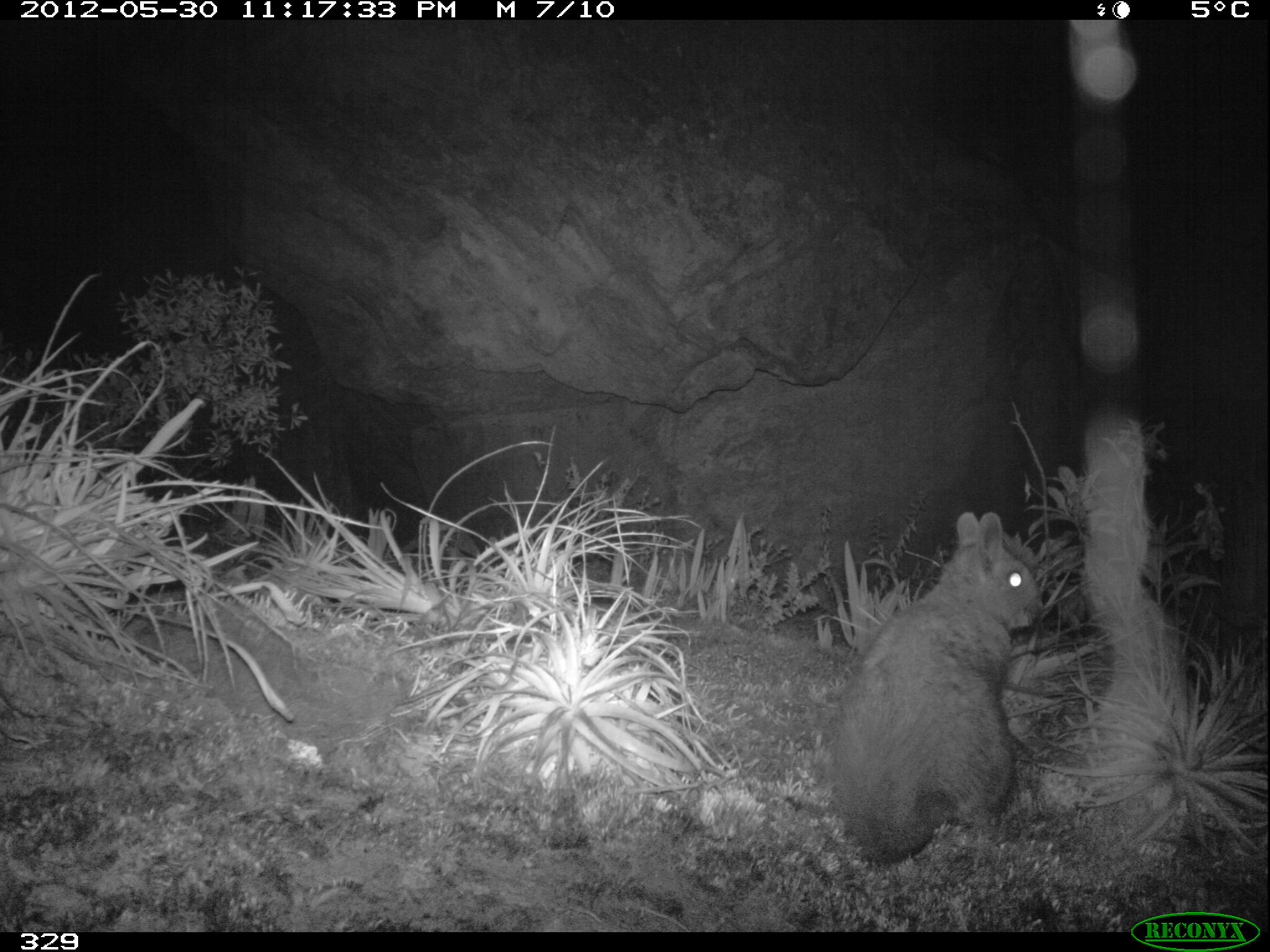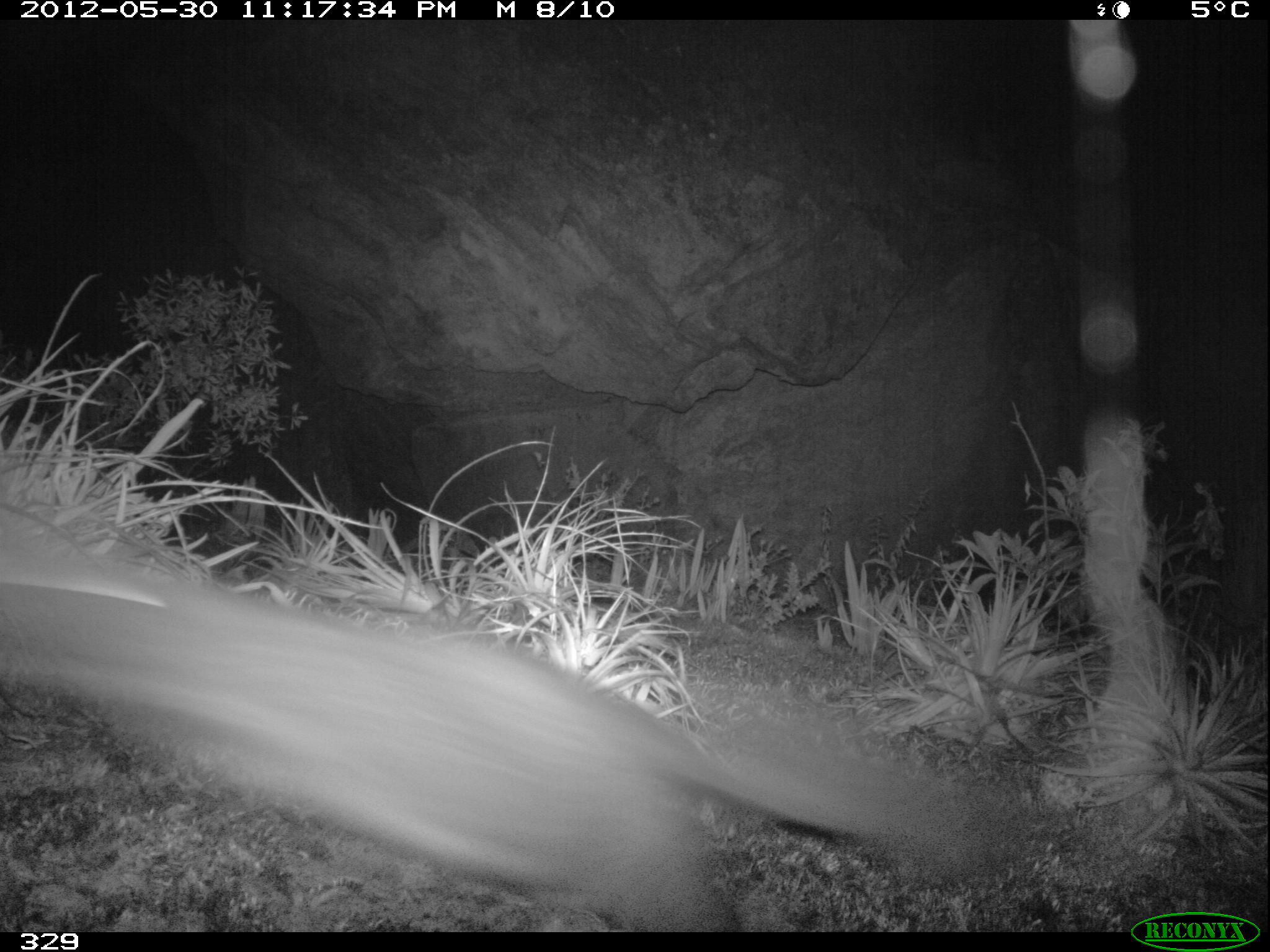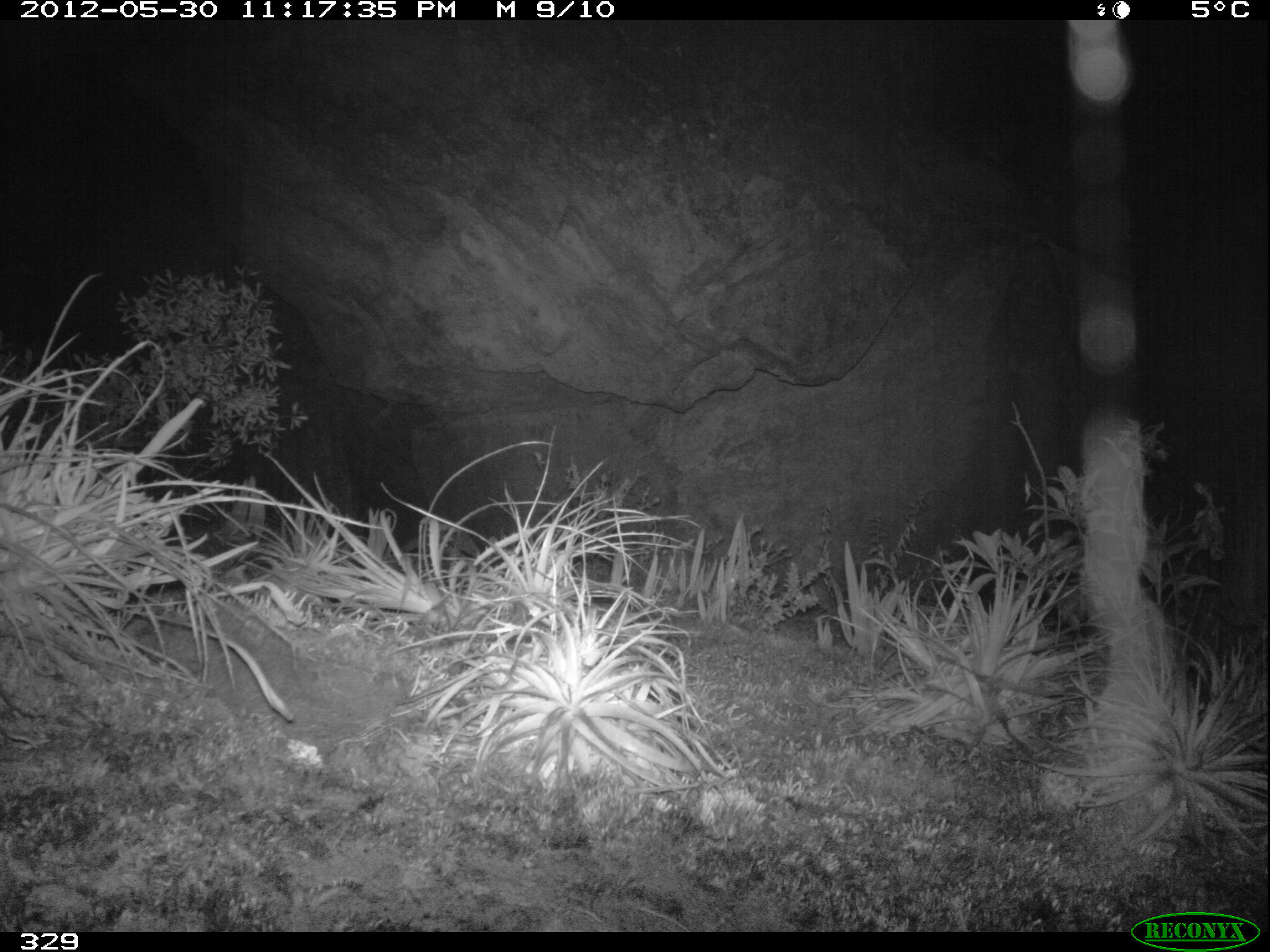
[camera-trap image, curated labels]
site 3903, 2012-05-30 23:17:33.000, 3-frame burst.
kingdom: Animalia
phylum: Chordata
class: Mammalia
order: Rodentia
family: Chinchillidae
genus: Lagidium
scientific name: Lagidium viscacia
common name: mountain viscacha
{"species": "Lagidium viscacia (mountain viscacha)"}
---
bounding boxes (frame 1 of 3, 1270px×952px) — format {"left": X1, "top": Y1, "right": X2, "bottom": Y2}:
lagidium viscacia: {"left": 823, "top": 507, "right": 1046, "bottom": 863}